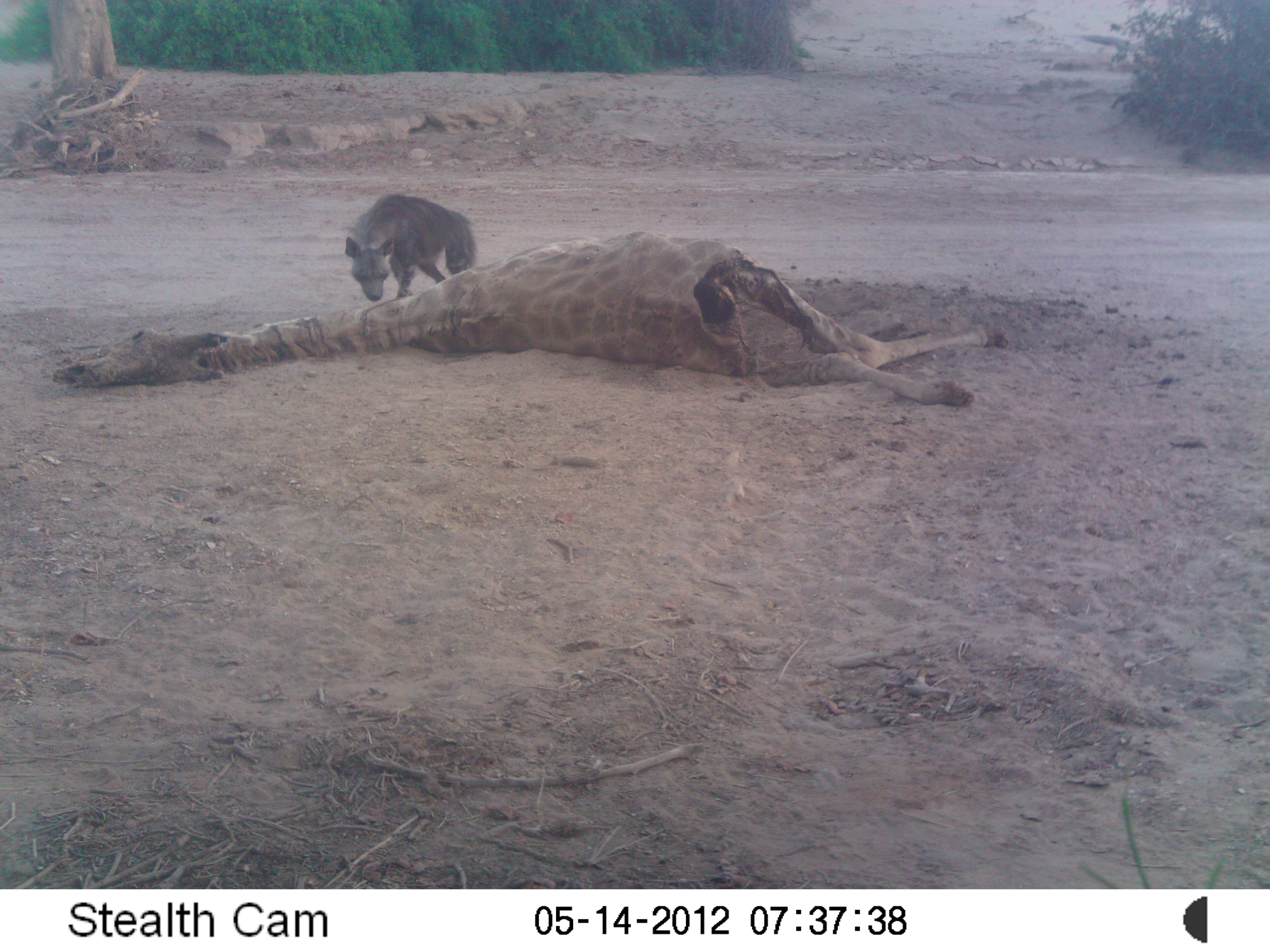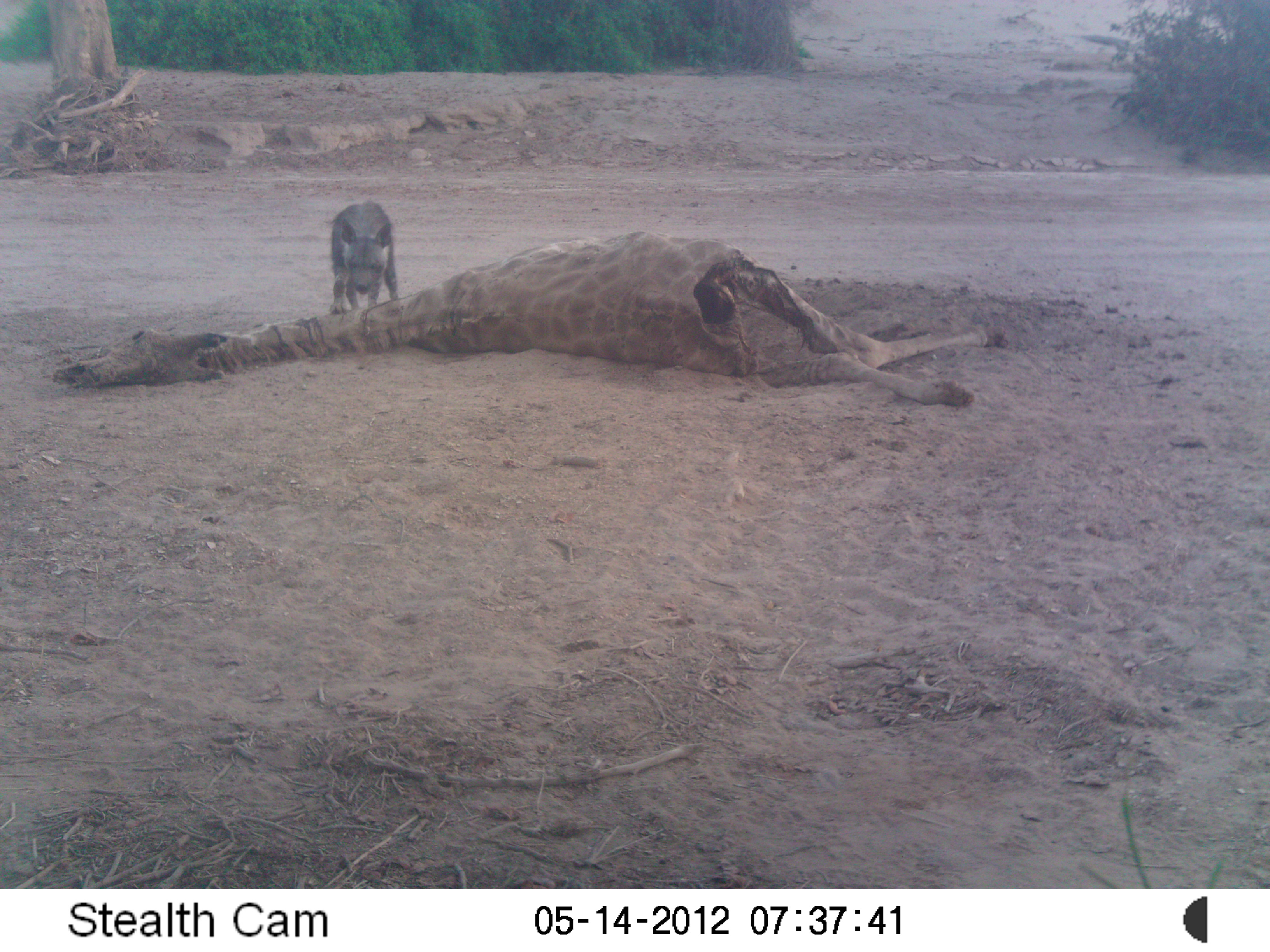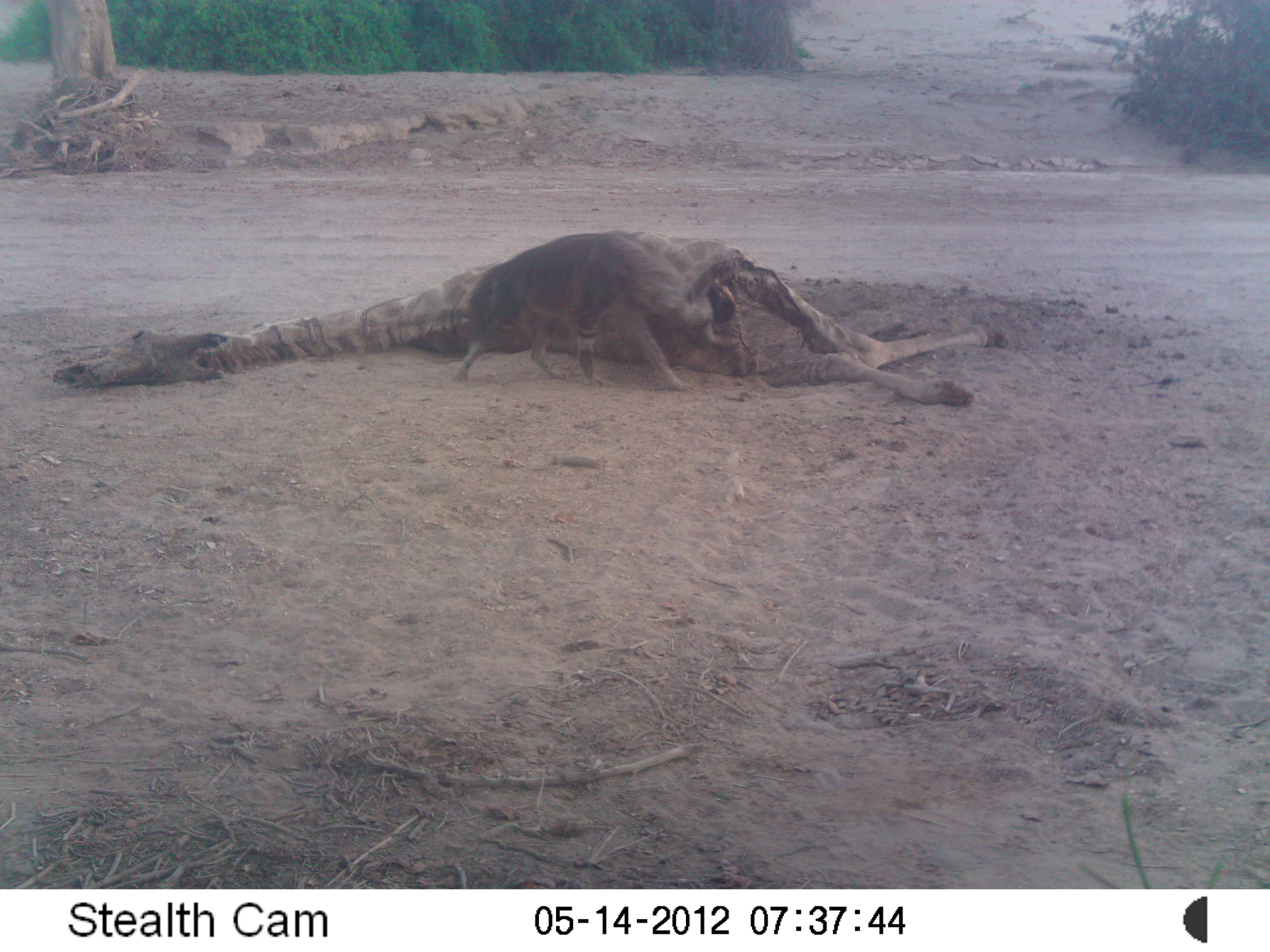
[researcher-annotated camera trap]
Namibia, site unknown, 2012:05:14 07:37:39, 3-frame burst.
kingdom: Animalia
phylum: Chordata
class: Mammalia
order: Carnivora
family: Hyaenidae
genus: Parahyaena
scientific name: Parahyaena brunnea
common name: brown hyena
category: hyaena brunnea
Hyaena brunnea (brown hyena) (Parahyaena brunnea).